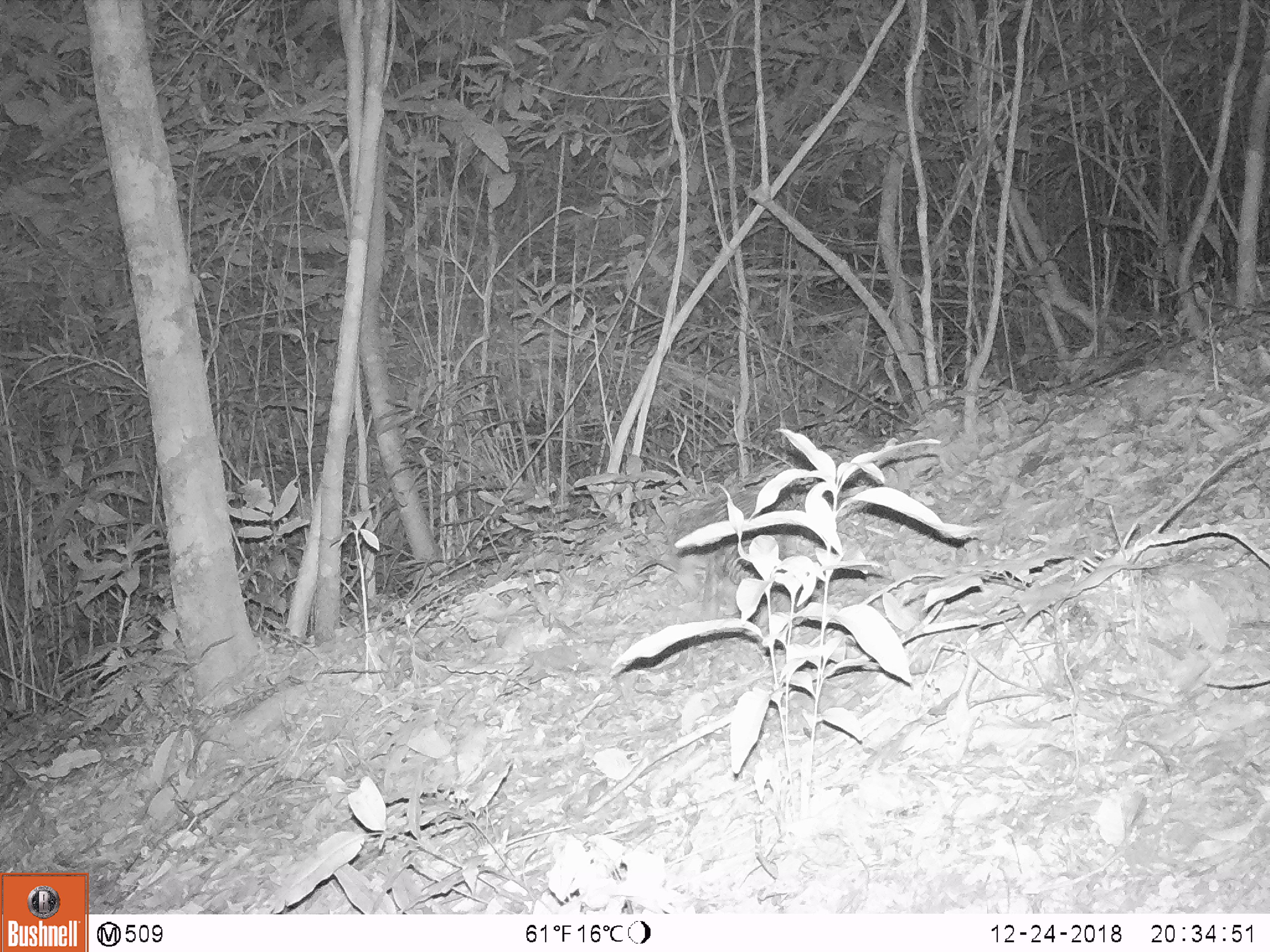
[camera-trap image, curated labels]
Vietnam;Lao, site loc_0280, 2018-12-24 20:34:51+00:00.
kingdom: Animalia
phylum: Chordata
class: Mammalia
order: Pholidota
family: Manidae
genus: Manis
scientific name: Manis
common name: asian pangolins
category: pangolin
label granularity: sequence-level